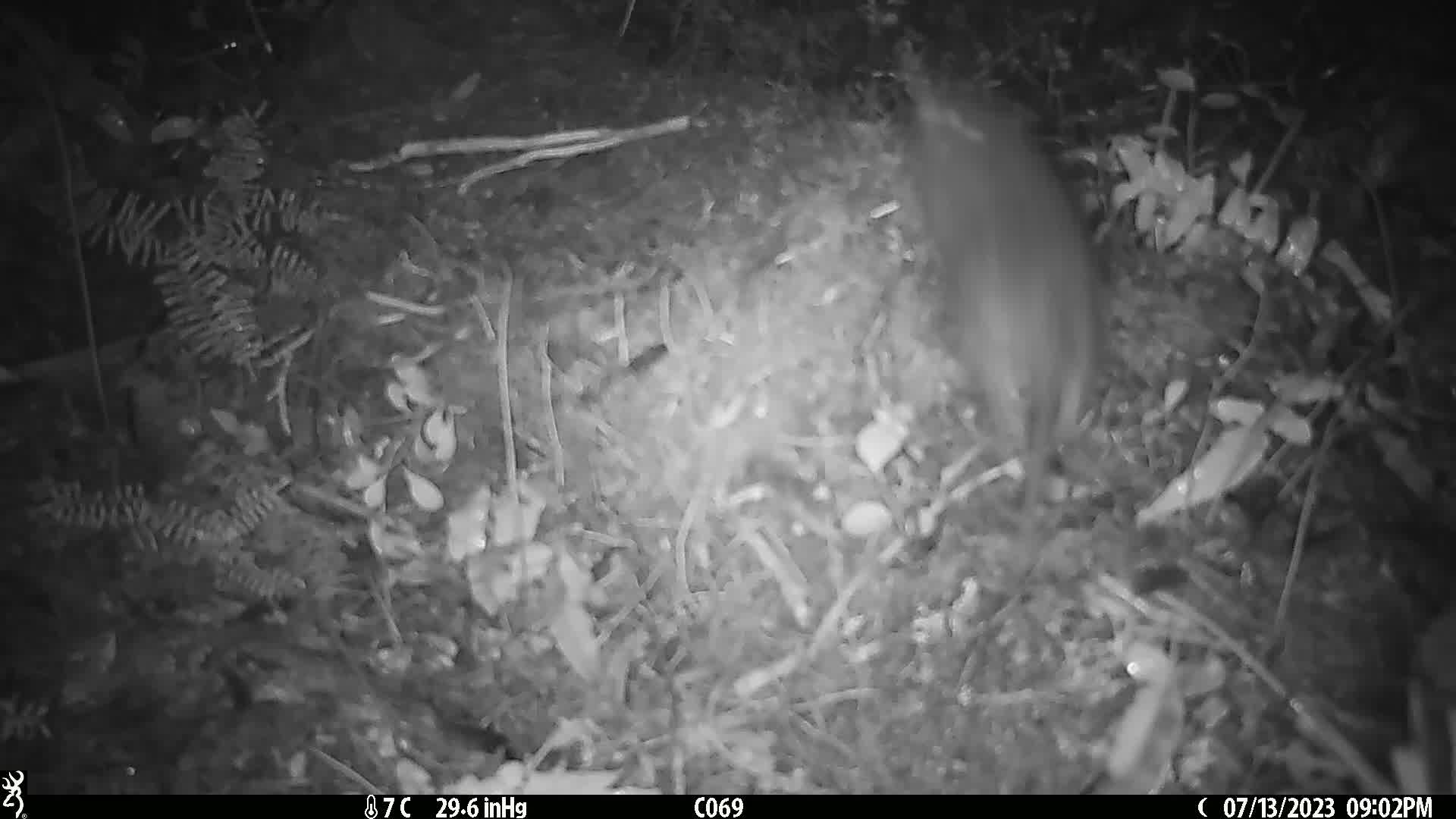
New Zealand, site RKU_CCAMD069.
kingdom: Animalia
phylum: Chordata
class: Mammalia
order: Rodentia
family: Muridae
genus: Rattus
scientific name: Rattus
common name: rat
Rat (Rattus).